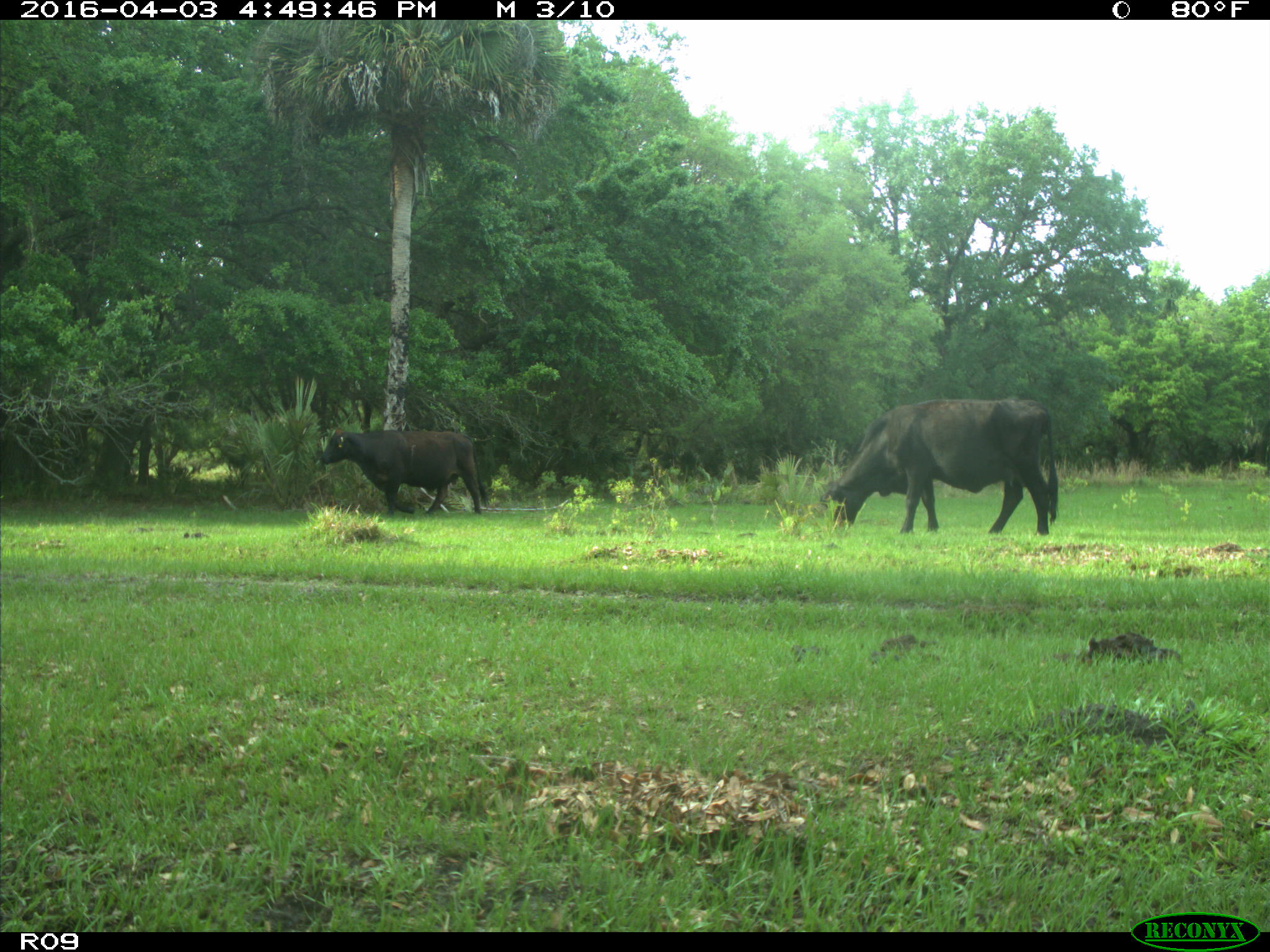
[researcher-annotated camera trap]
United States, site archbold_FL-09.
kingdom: Animalia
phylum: Chordata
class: Mammalia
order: Artiodactyla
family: Bovidae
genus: Bos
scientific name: Bos taurus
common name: domestic cow